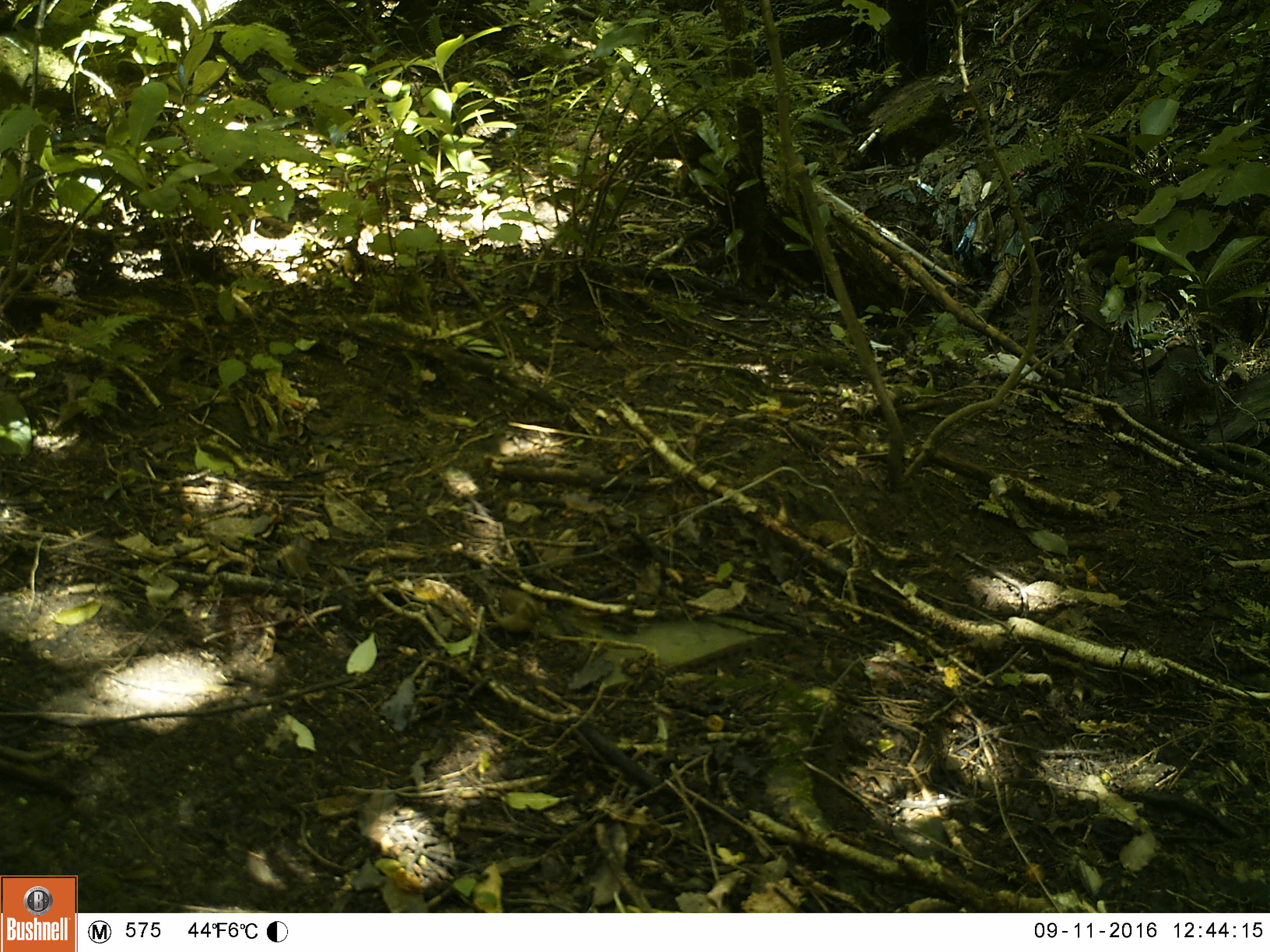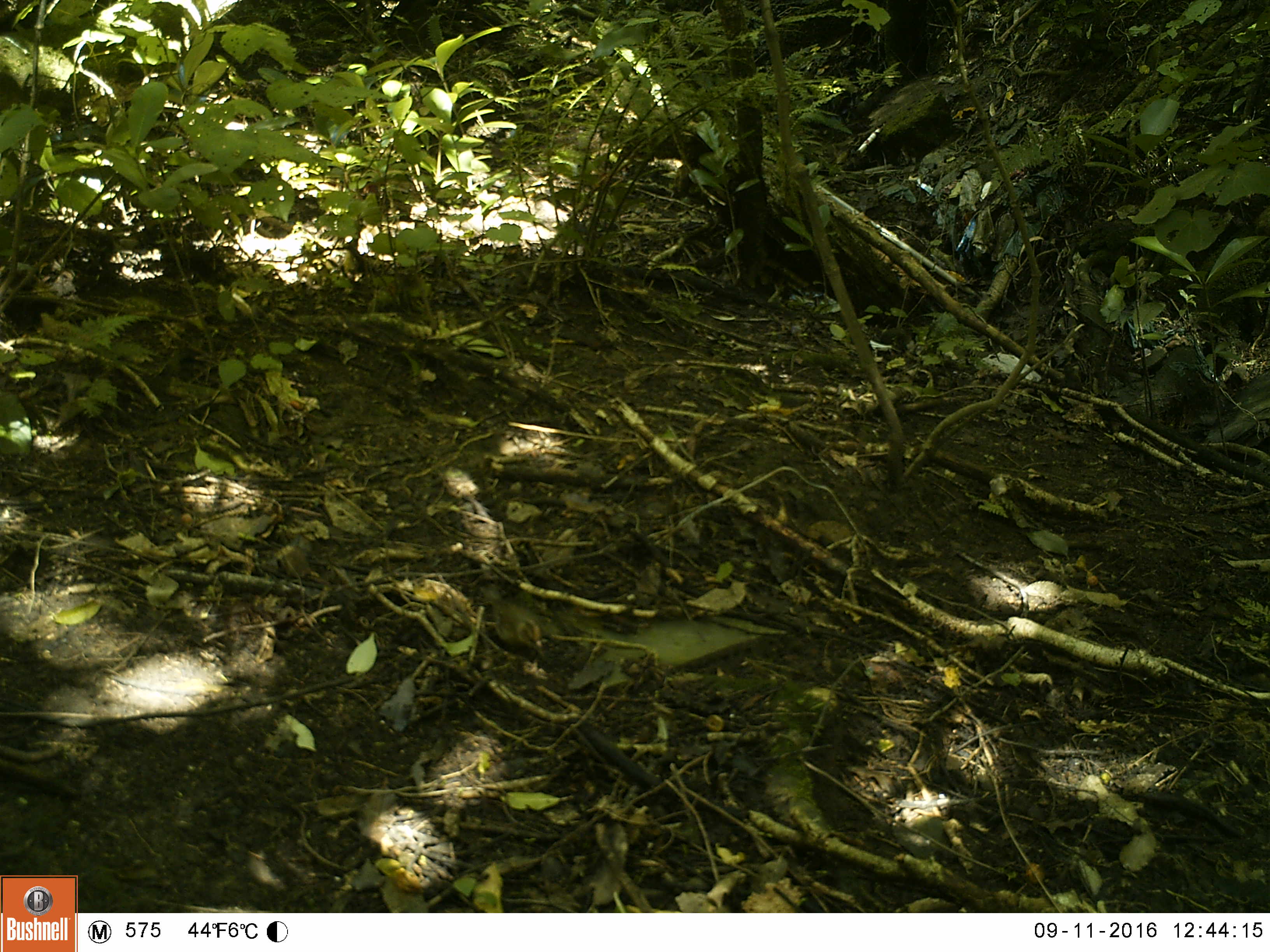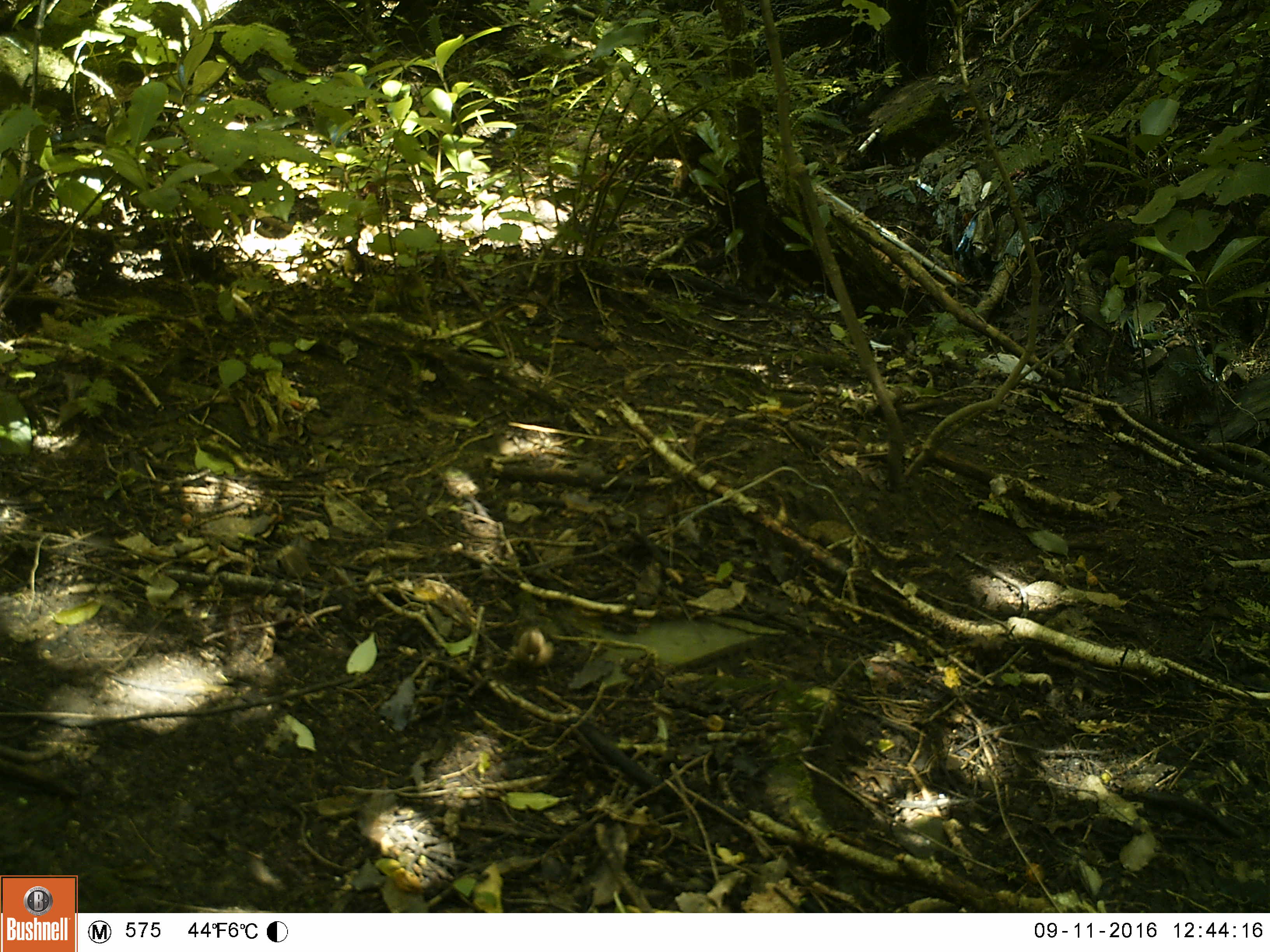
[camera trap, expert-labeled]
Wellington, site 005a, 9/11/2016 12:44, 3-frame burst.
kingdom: Animalia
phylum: Chordata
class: Aves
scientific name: Aves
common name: bird